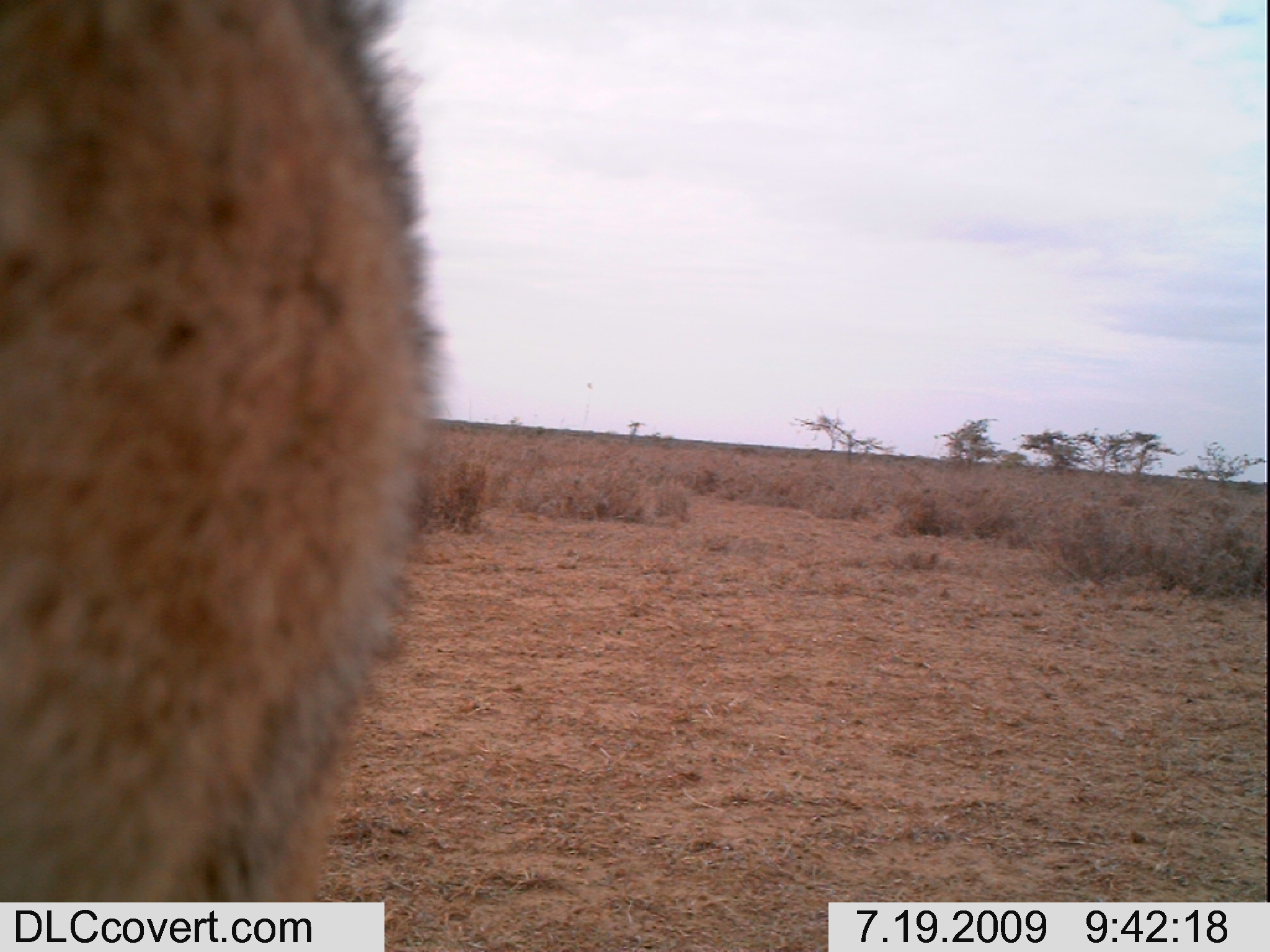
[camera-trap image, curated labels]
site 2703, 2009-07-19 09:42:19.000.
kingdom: Animalia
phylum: Chordata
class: Mammalia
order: Carnivora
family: Canidae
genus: Lupulella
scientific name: Lupulella mesomelas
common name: black-backed jackal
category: canis mesomelas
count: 1